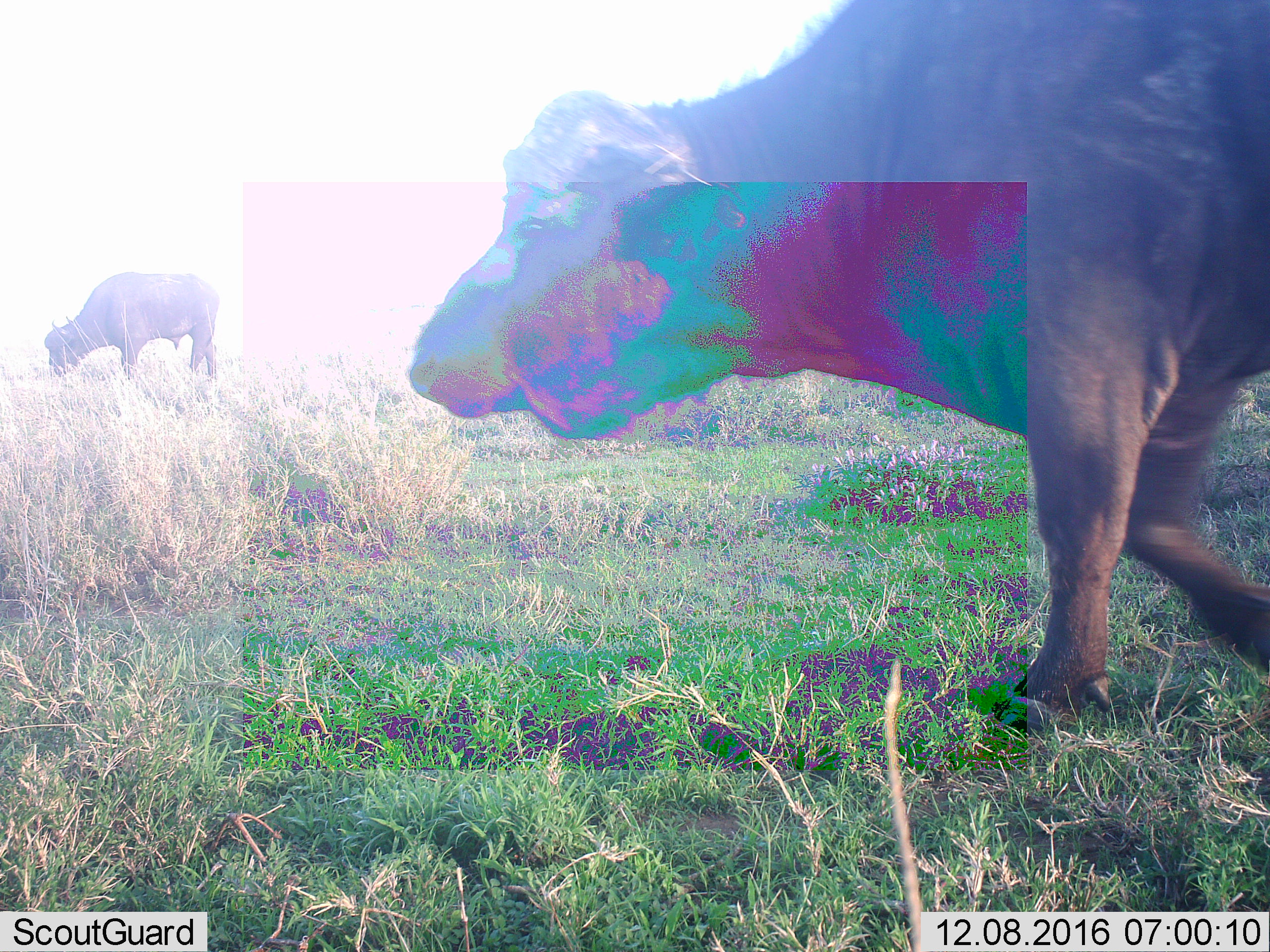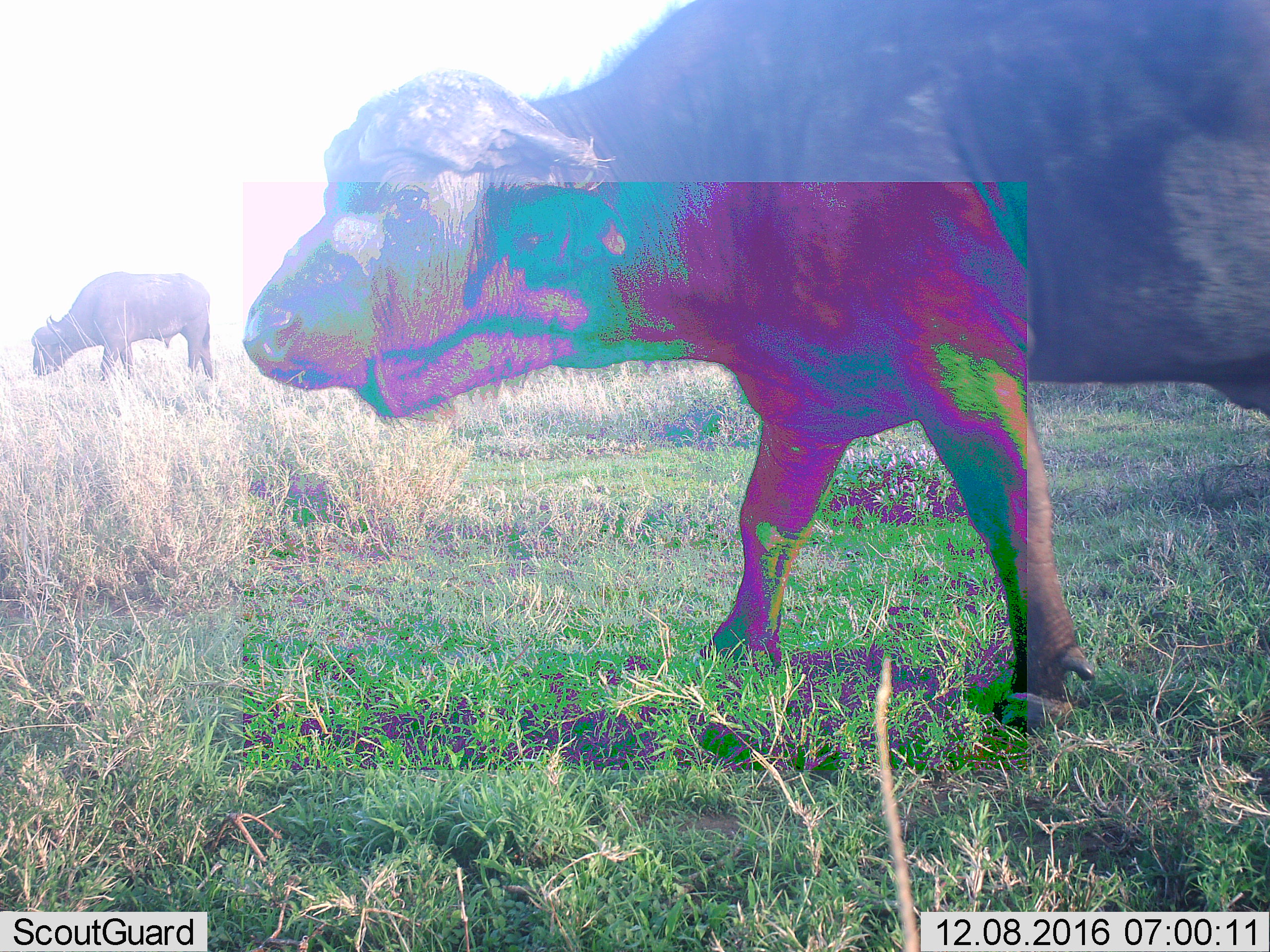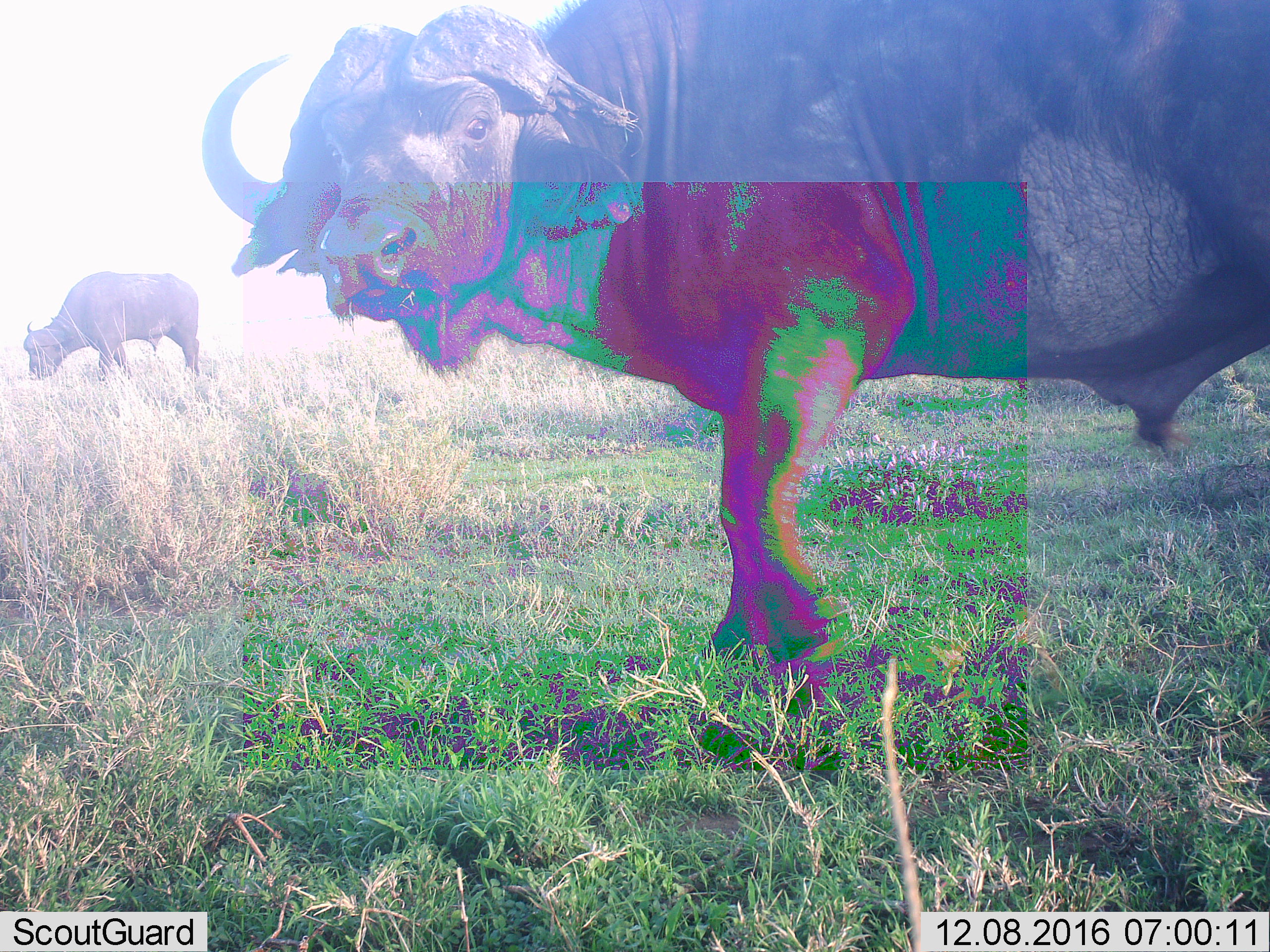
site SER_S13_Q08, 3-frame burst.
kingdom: Animalia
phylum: Chordata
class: Mammalia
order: Artiodactyla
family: Bovidae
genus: Syncerus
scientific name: Syncerus caffer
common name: african buffalo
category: buffalo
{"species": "buffalo (african buffalo) (Syncerus caffer)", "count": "2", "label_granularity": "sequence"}